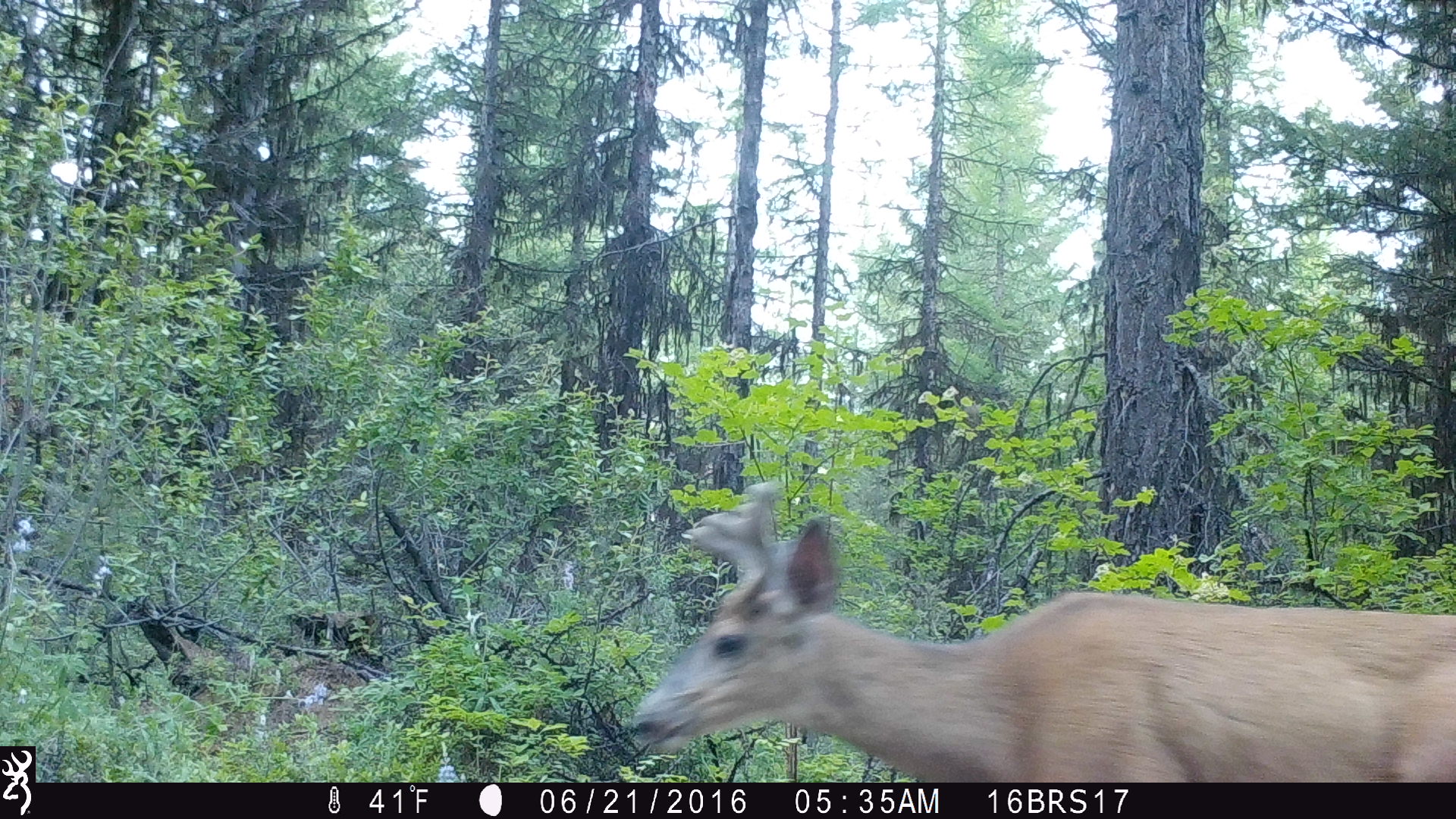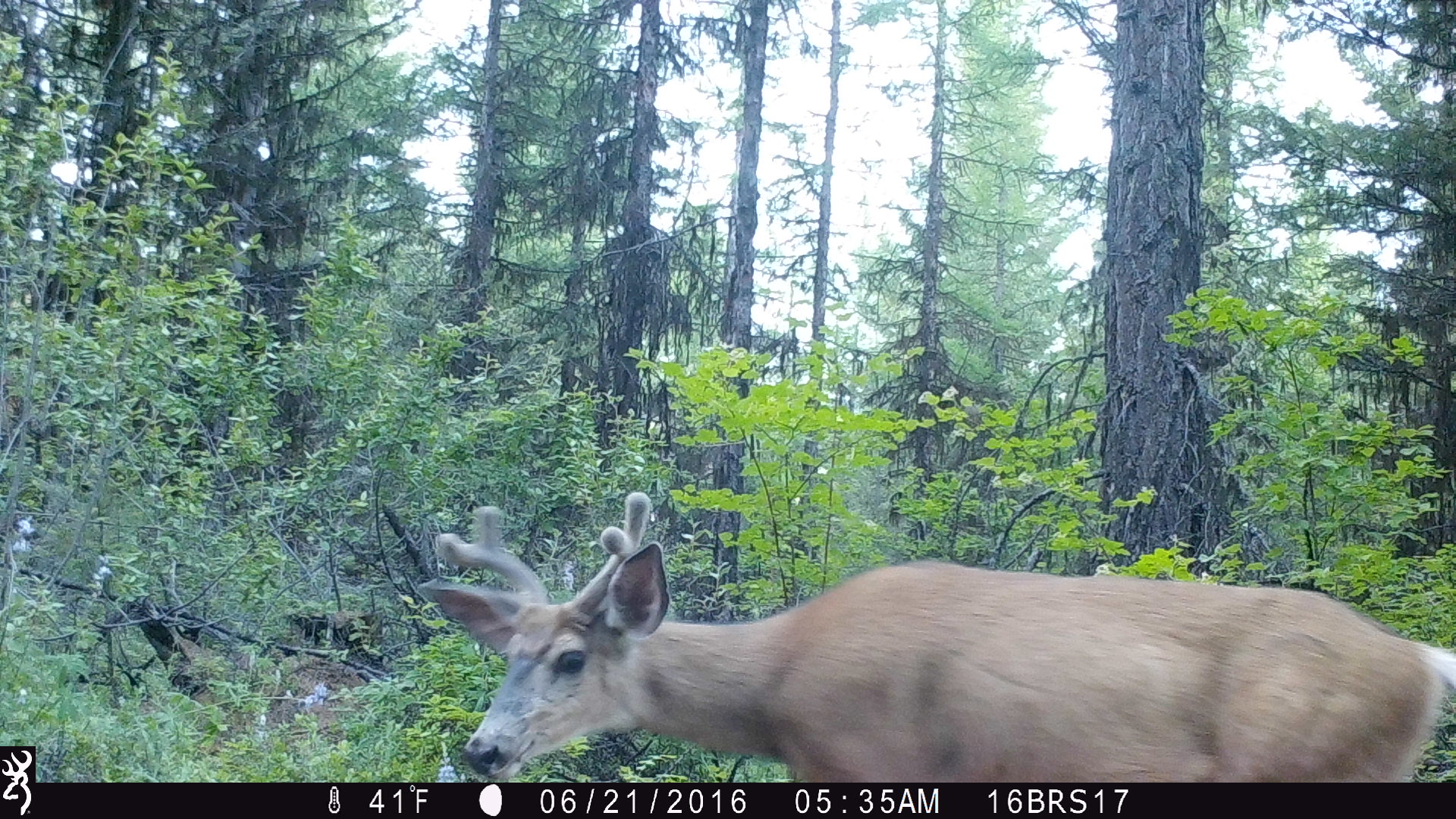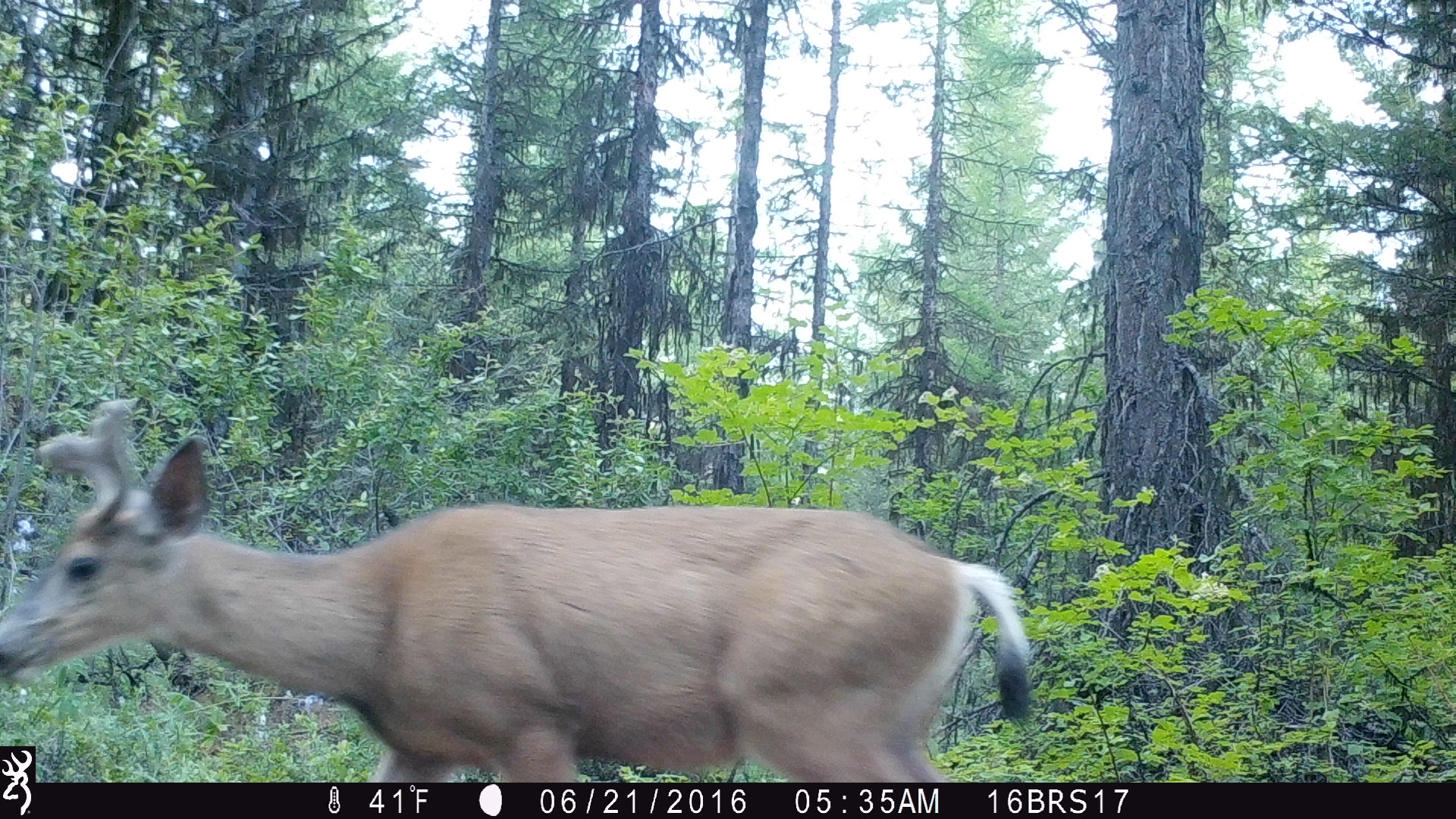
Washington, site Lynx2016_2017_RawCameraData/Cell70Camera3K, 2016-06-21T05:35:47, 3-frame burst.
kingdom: Animalia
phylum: Chordata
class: Mammalia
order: Artiodactyla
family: Cervidae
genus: Odocoileus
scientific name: Odocoileus hemionus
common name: mule deer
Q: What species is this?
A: Odocoileus hemionus (mule deer).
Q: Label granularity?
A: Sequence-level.